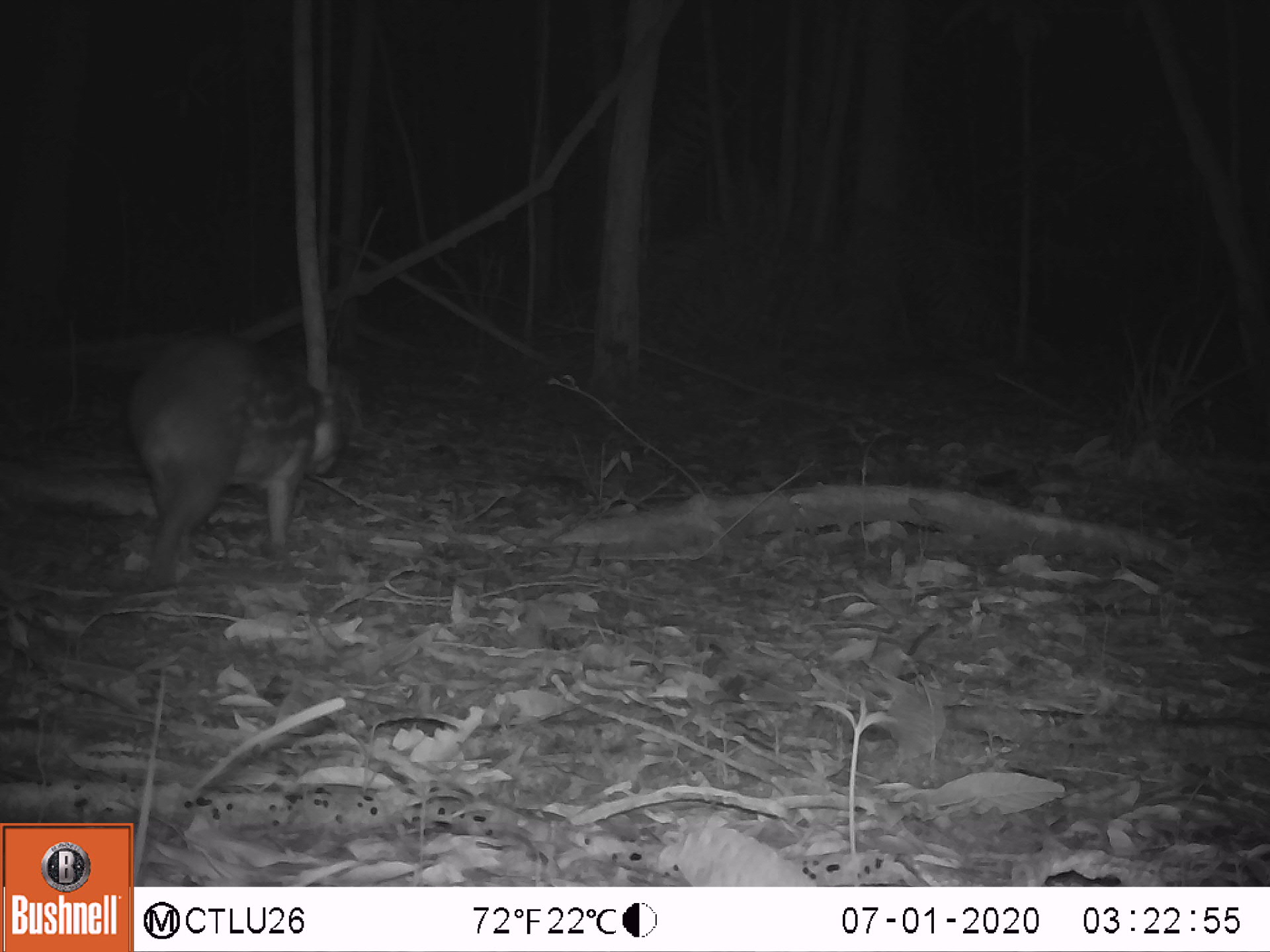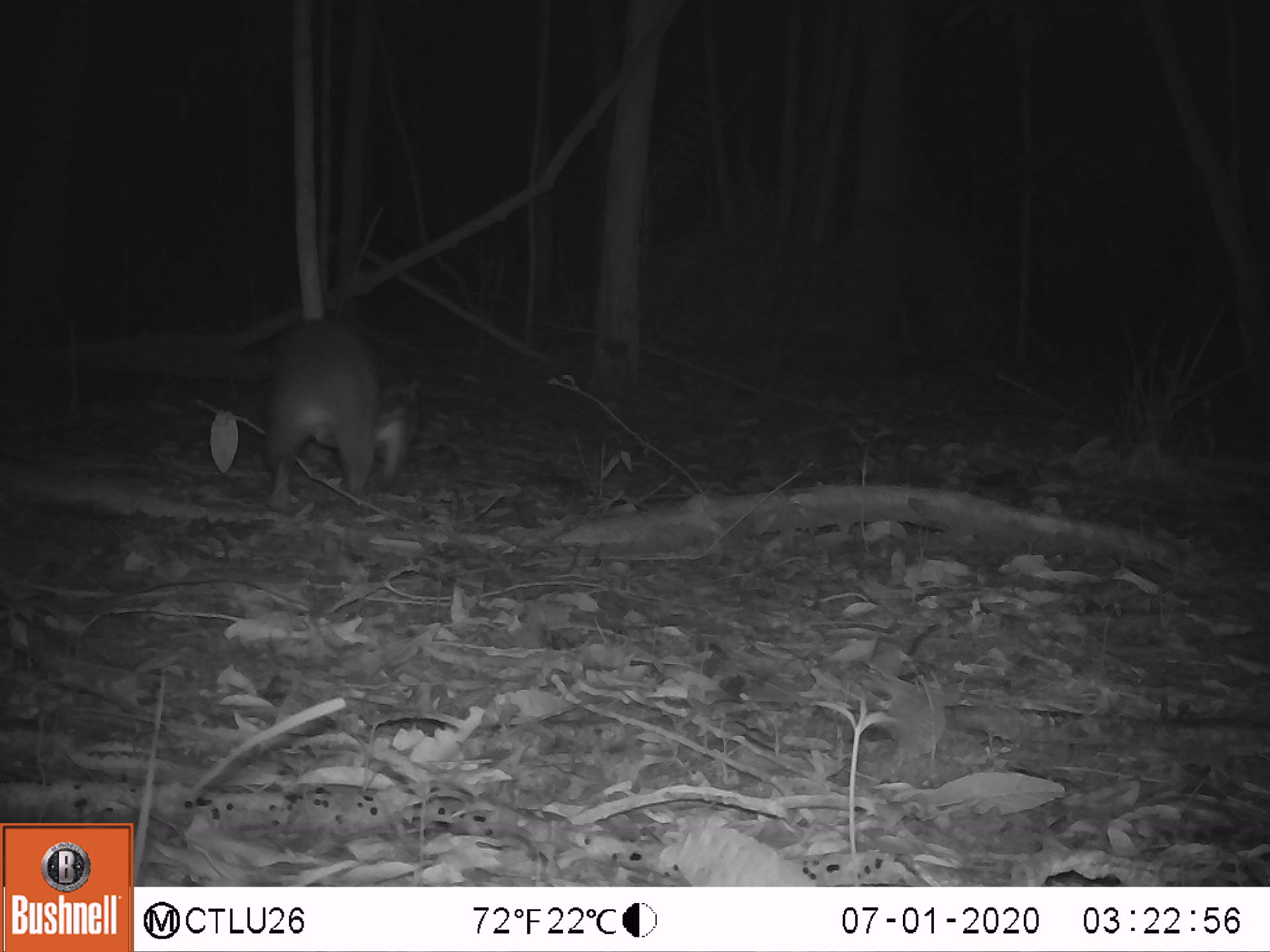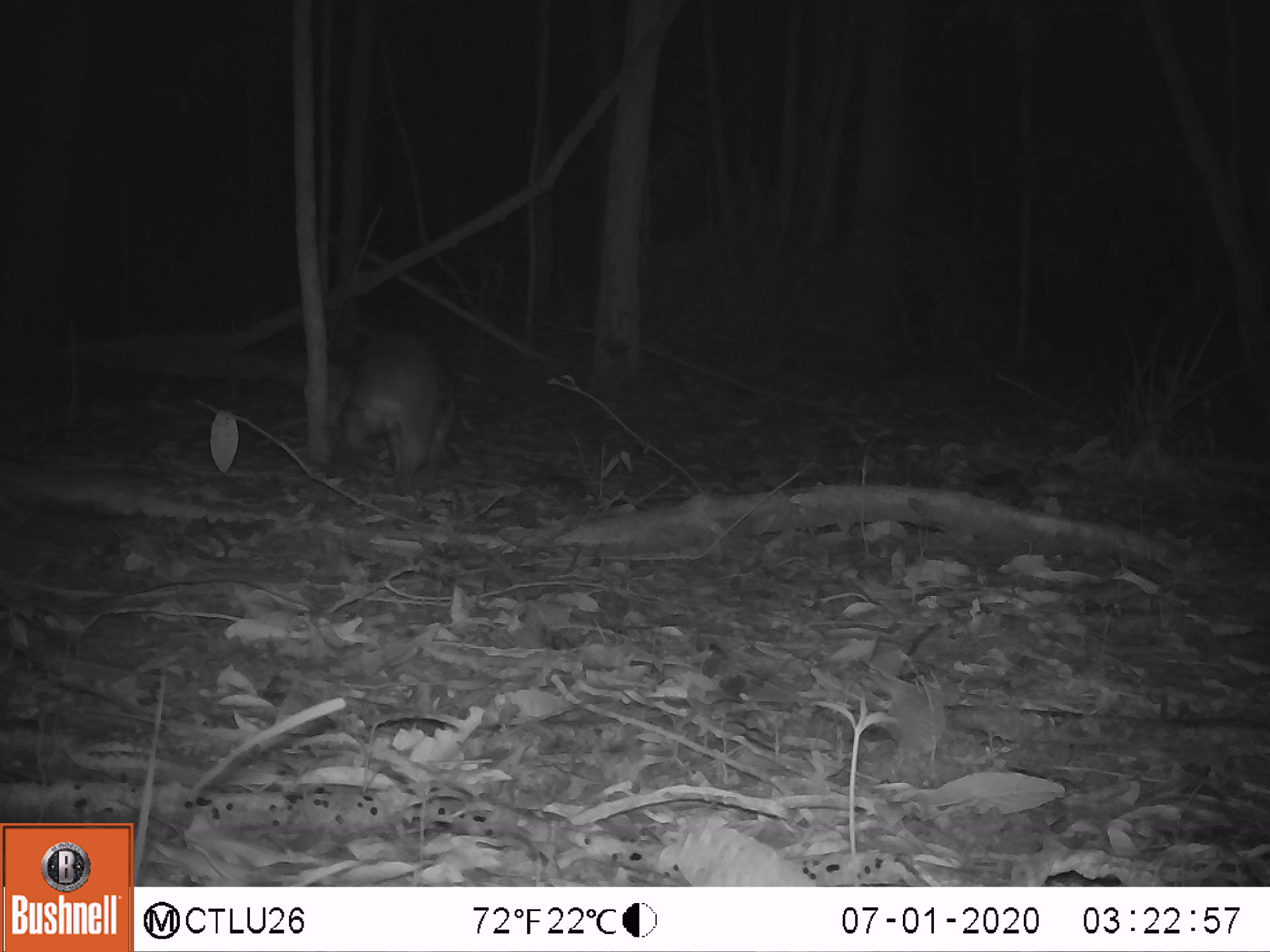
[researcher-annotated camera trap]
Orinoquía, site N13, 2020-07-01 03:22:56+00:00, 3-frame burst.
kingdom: Animalia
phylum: Chordata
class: Mammalia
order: Rodentia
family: Cuniculidae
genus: Cuniculus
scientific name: Cuniculus paca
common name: spotted paca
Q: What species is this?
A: Spotted paca (Cuniculus paca).